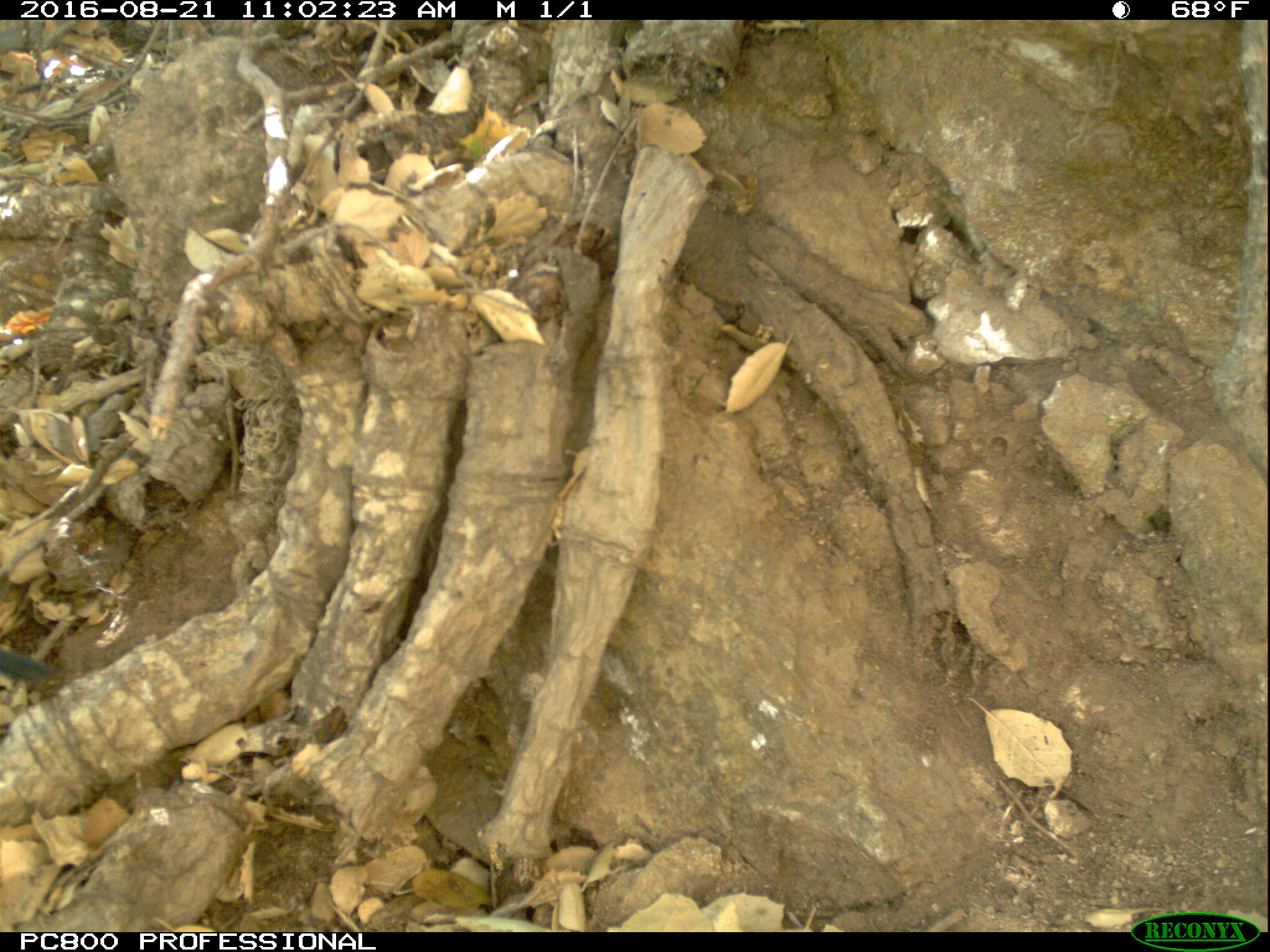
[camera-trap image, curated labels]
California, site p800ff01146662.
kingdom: Animalia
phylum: Chordata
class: Aves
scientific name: Aves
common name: bird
Bird (Aves).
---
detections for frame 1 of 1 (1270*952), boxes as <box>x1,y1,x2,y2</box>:
bird: <box>0,644,45,681</box>